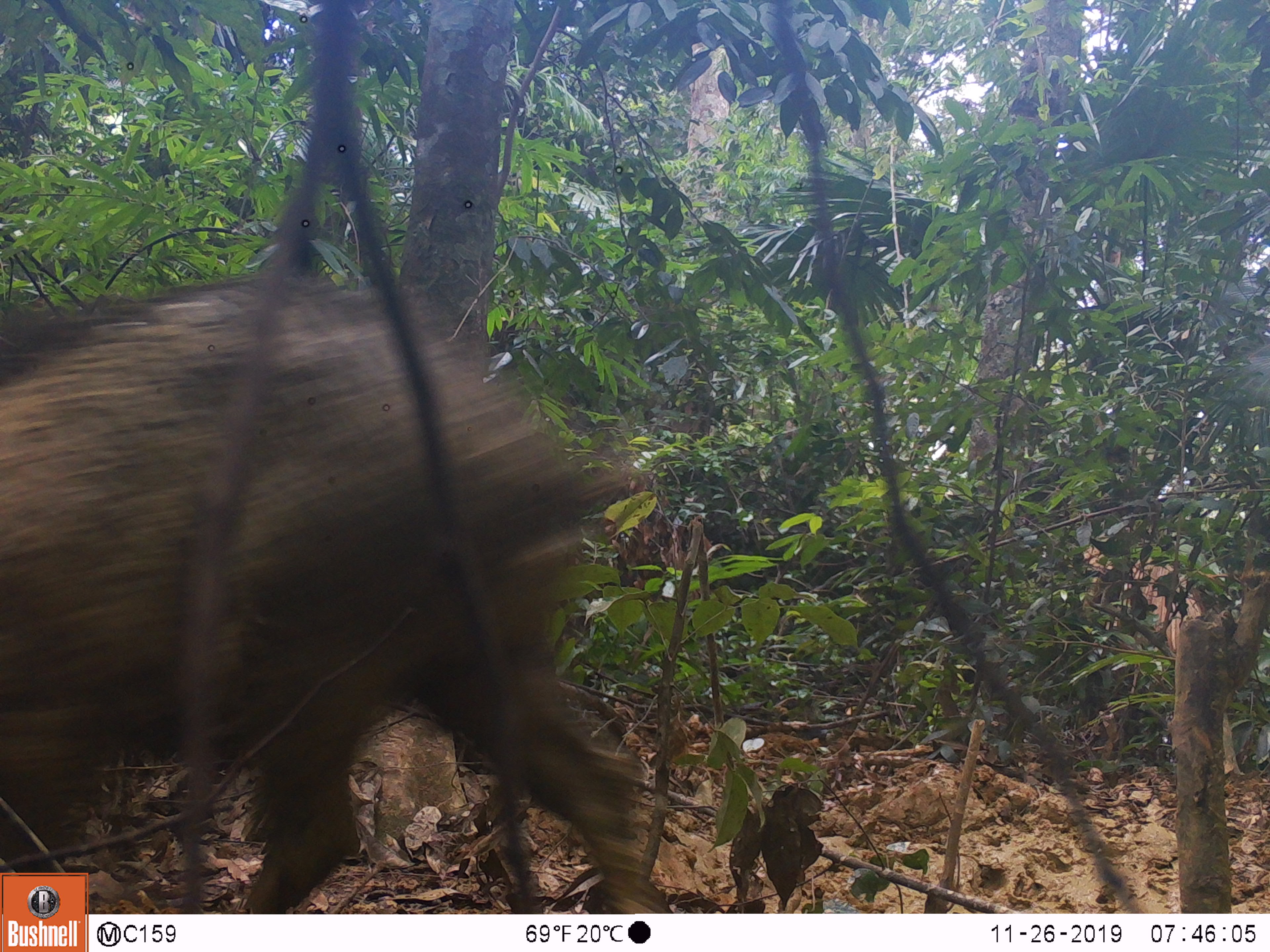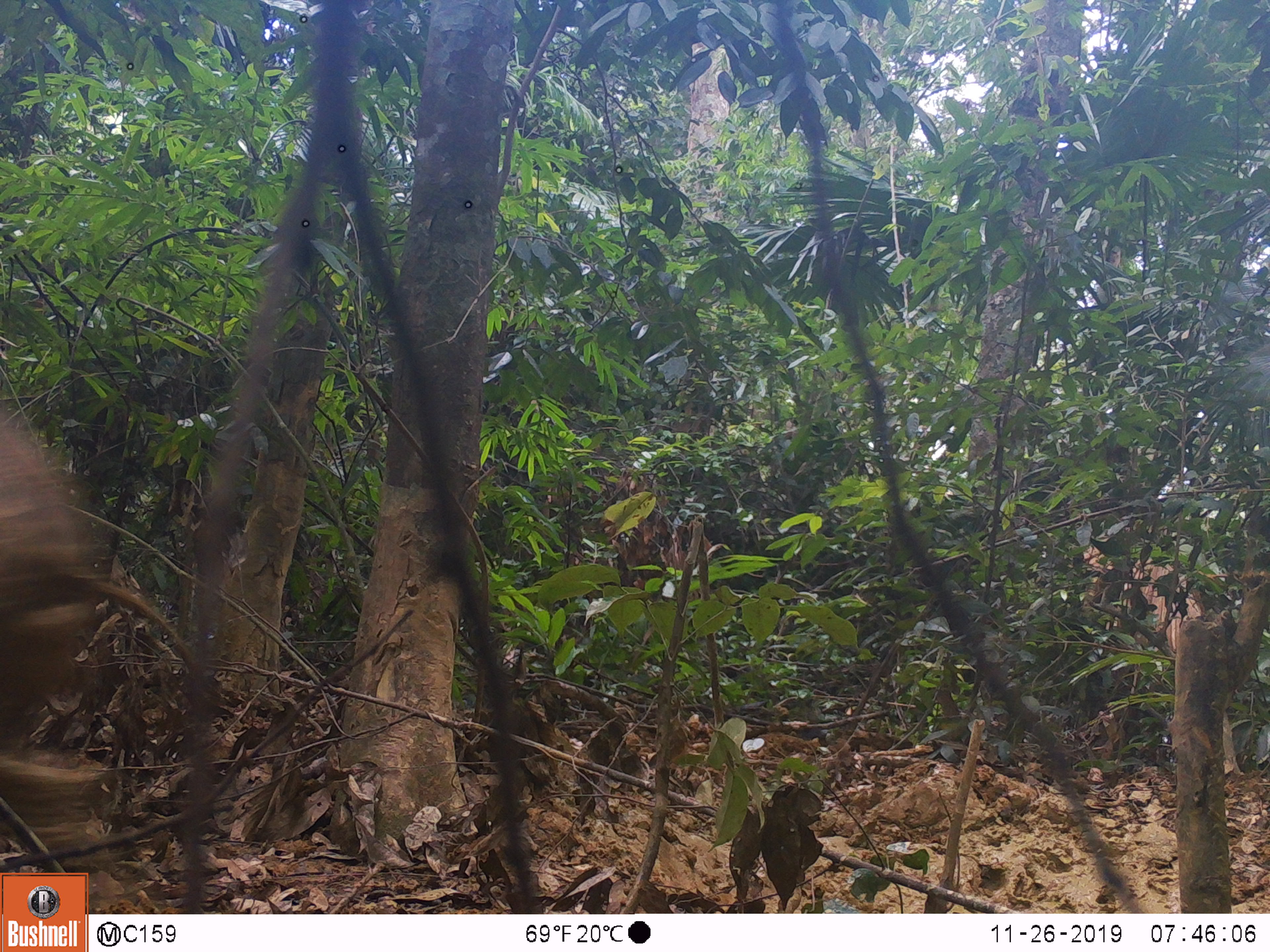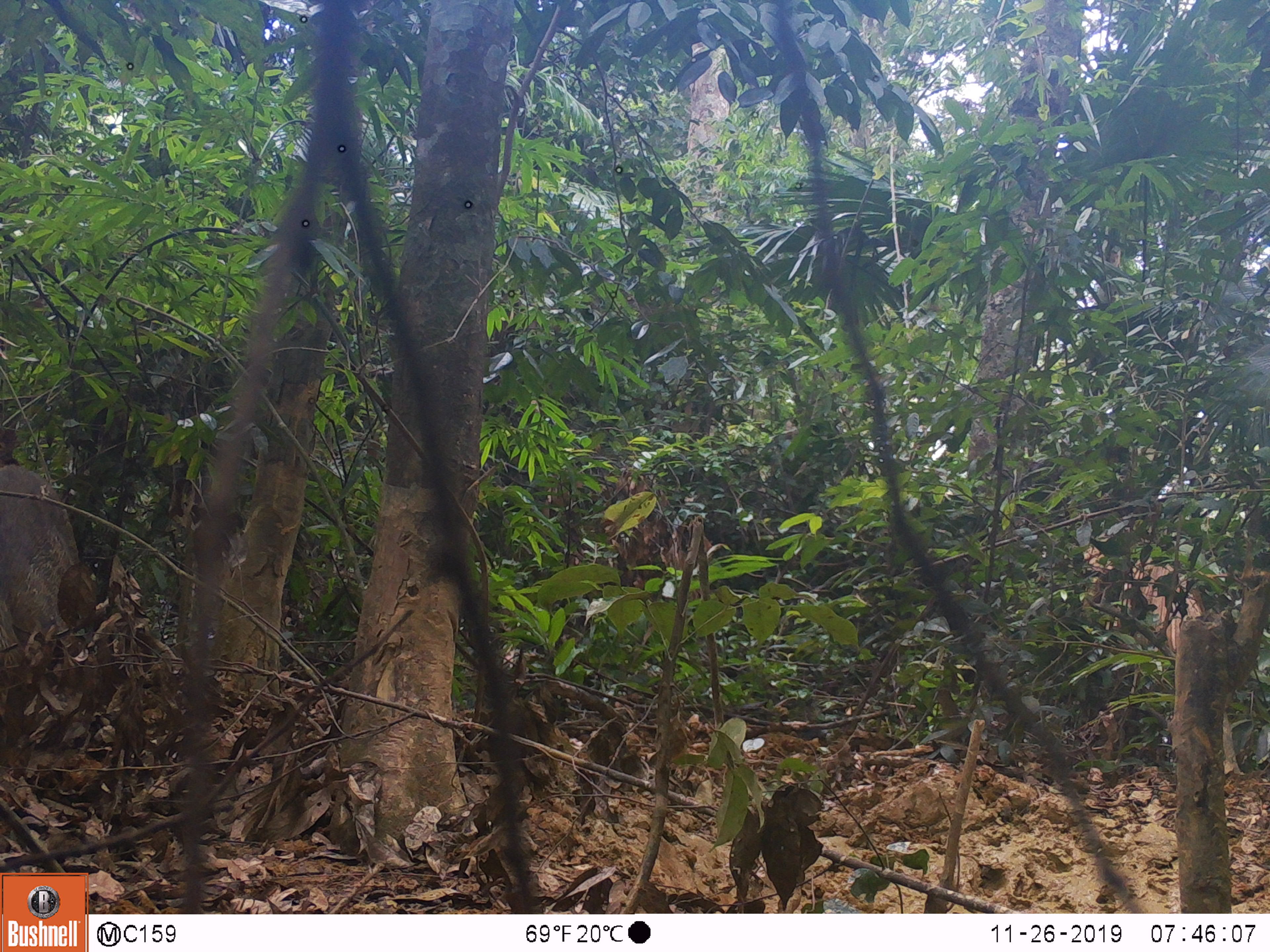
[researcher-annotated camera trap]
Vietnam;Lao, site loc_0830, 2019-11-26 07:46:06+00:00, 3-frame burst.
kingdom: Animalia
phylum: Chordata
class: Mammalia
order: Artiodactyla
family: Suidae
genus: Sus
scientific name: Sus scrofa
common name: eurasian wild pig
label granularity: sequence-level